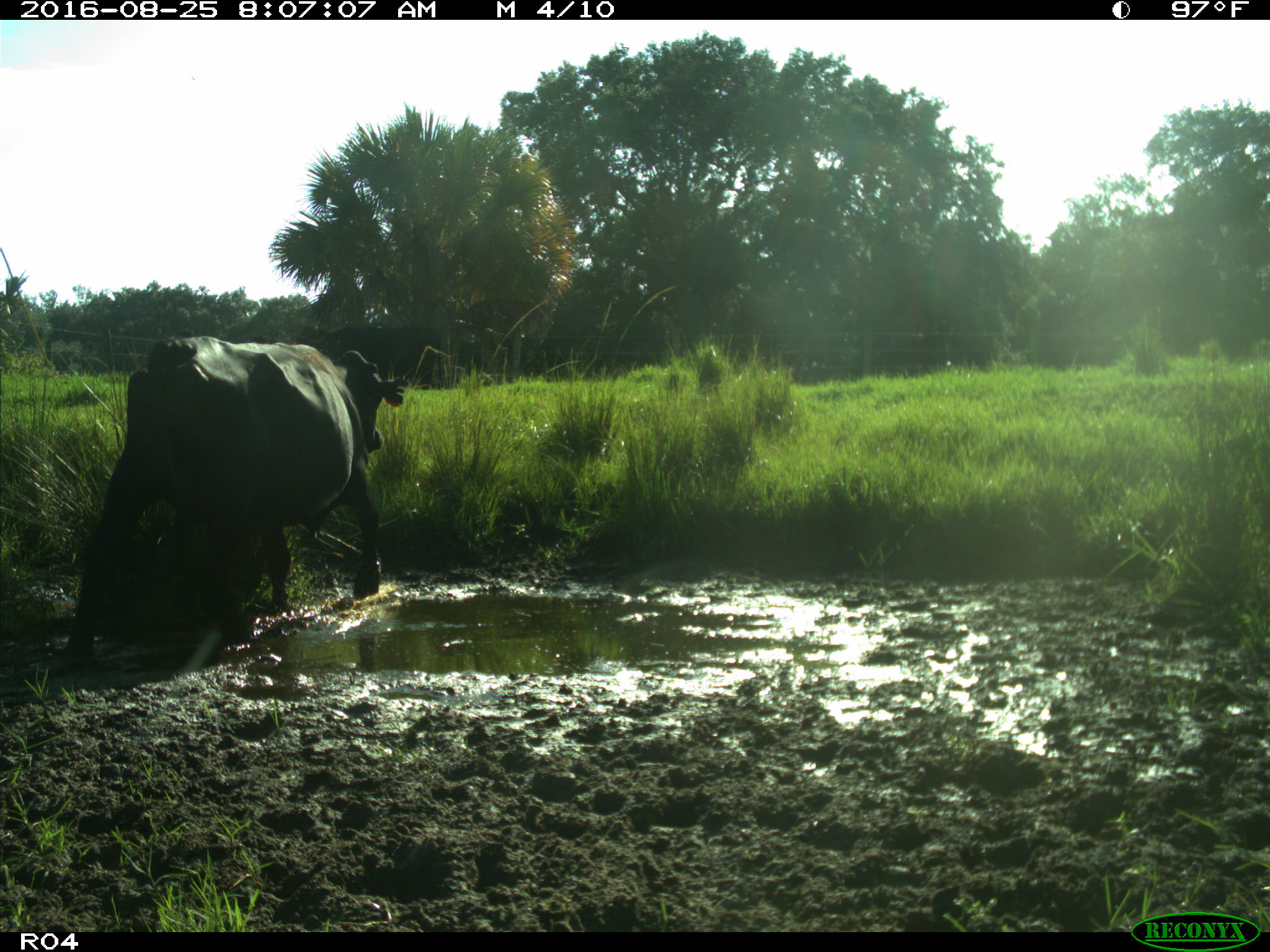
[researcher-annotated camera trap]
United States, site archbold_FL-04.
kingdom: Animalia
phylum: Chordata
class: Mammalia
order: Artiodactyla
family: Bovidae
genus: Bos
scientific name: Bos taurus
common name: domestic cow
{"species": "Bos taurus (domestic cow)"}